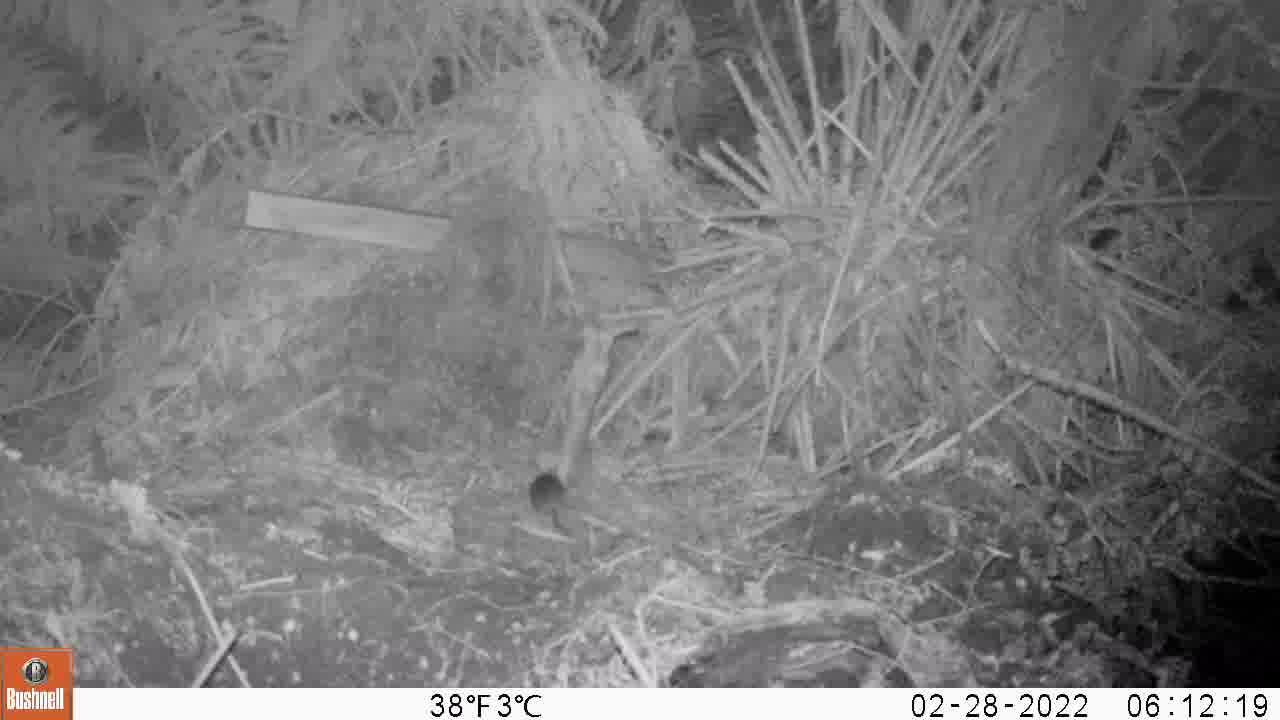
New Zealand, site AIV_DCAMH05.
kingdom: Animalia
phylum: Chordata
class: Mammalia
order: Rodentia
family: Muridae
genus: Mus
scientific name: Mus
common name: mouse